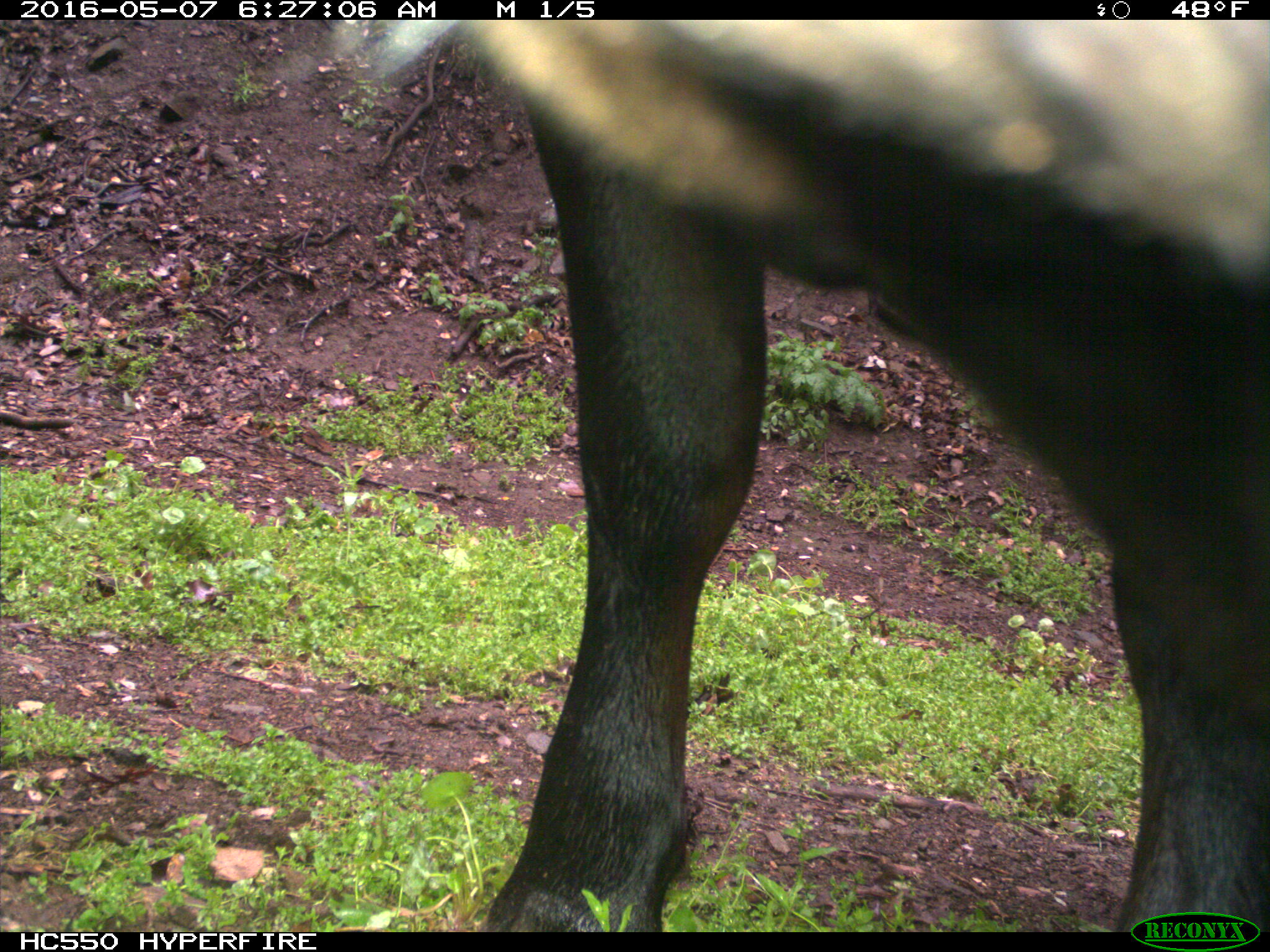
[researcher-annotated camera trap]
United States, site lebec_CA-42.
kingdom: Animalia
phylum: Chordata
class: Mammalia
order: Artiodactyla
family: Bovidae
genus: Bos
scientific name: Bos taurus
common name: domestic cow